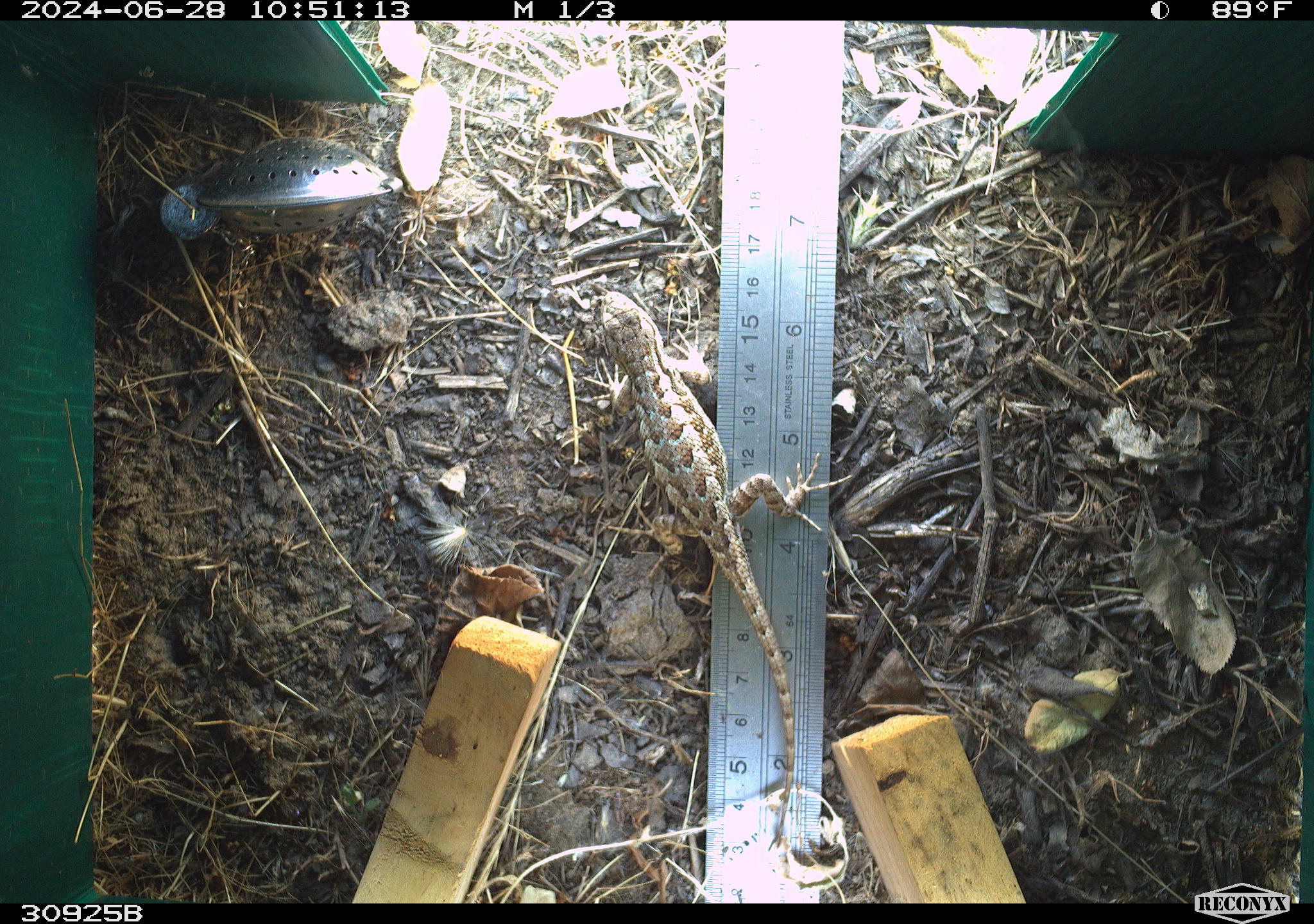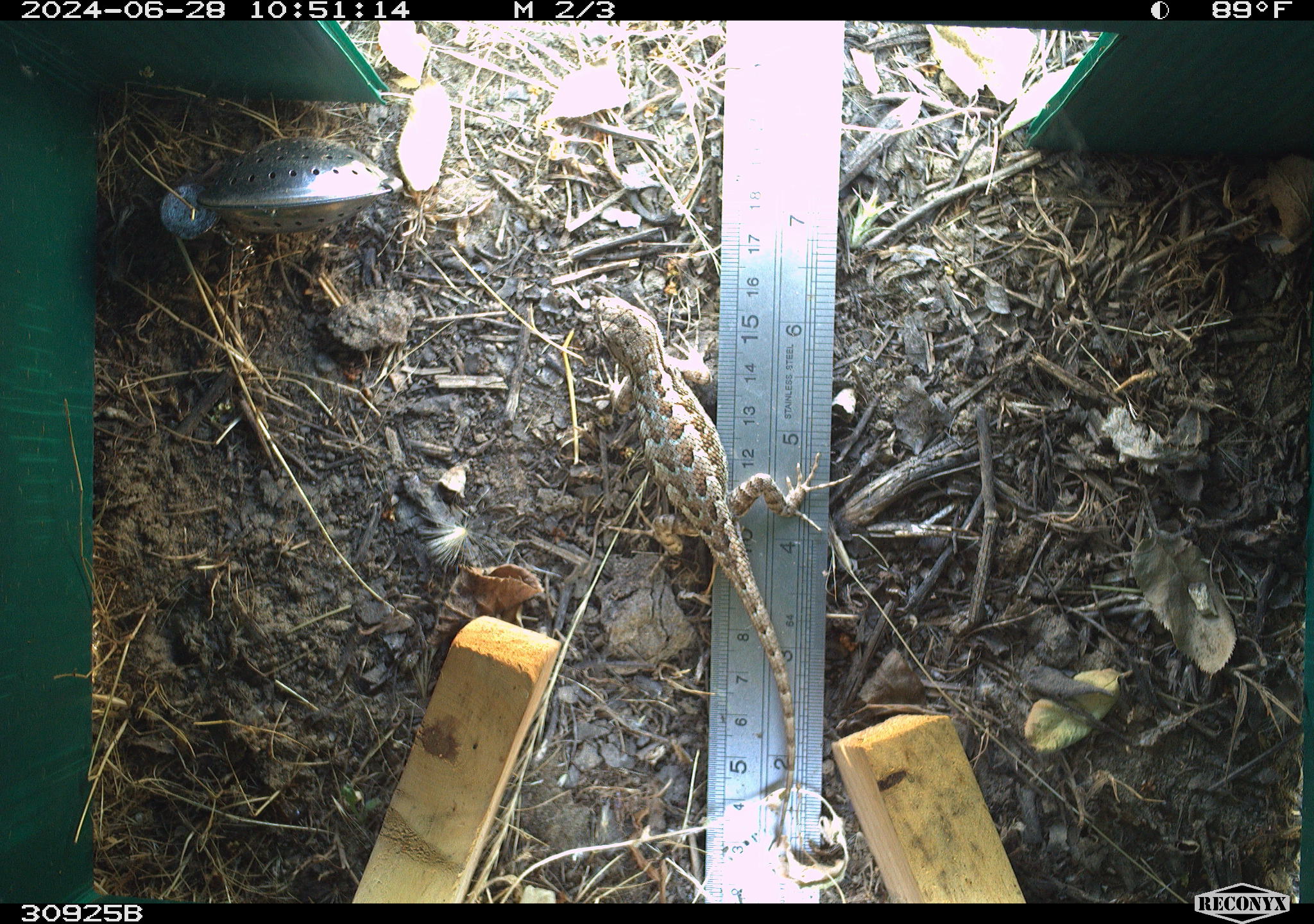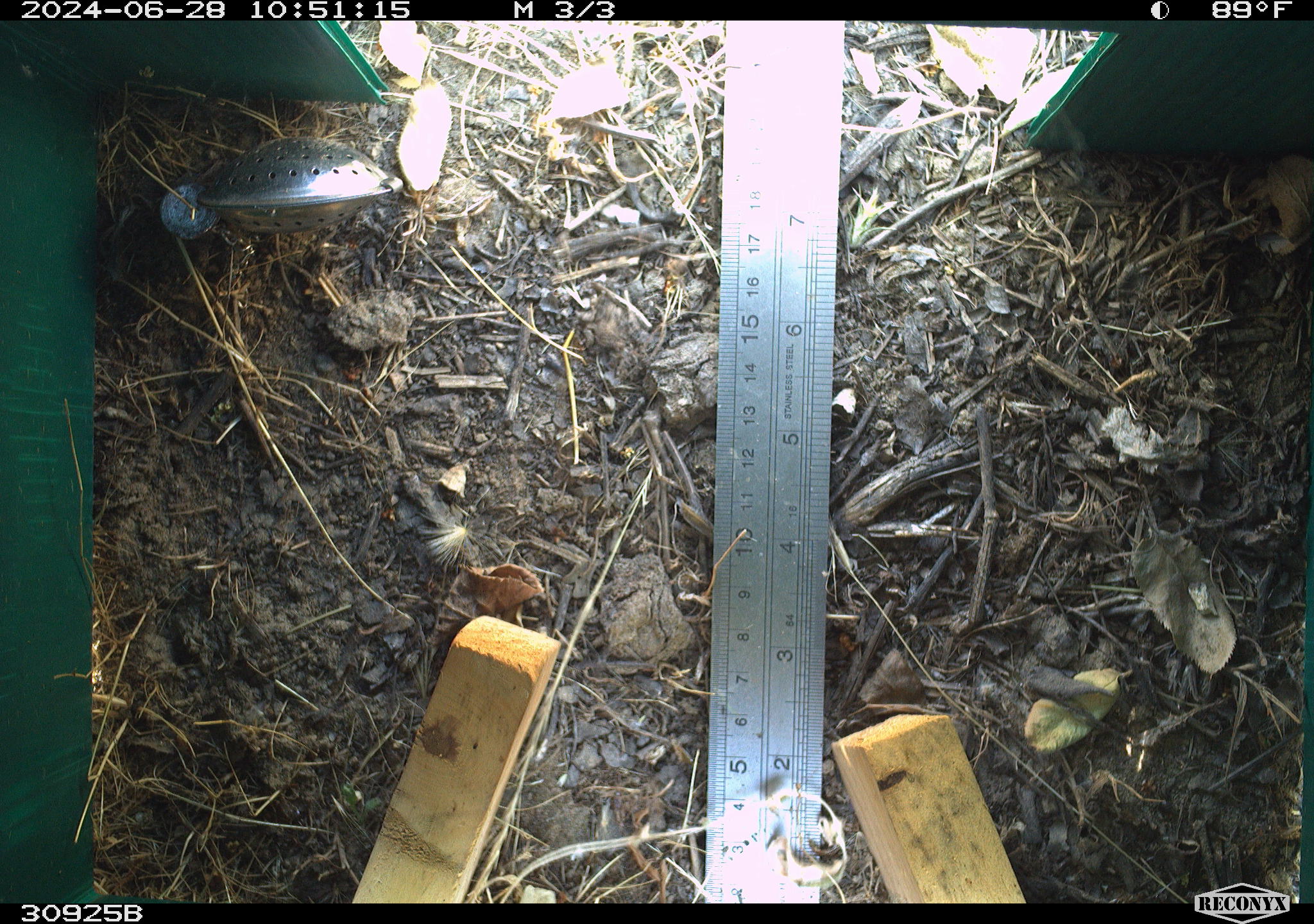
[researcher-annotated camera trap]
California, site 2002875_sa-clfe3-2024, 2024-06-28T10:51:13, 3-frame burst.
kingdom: Animalia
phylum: Chordata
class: Reptilia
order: Squamata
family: Phrynosomatidae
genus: Sceloporus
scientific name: Sceloporus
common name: spiny lizards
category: sceloporus species